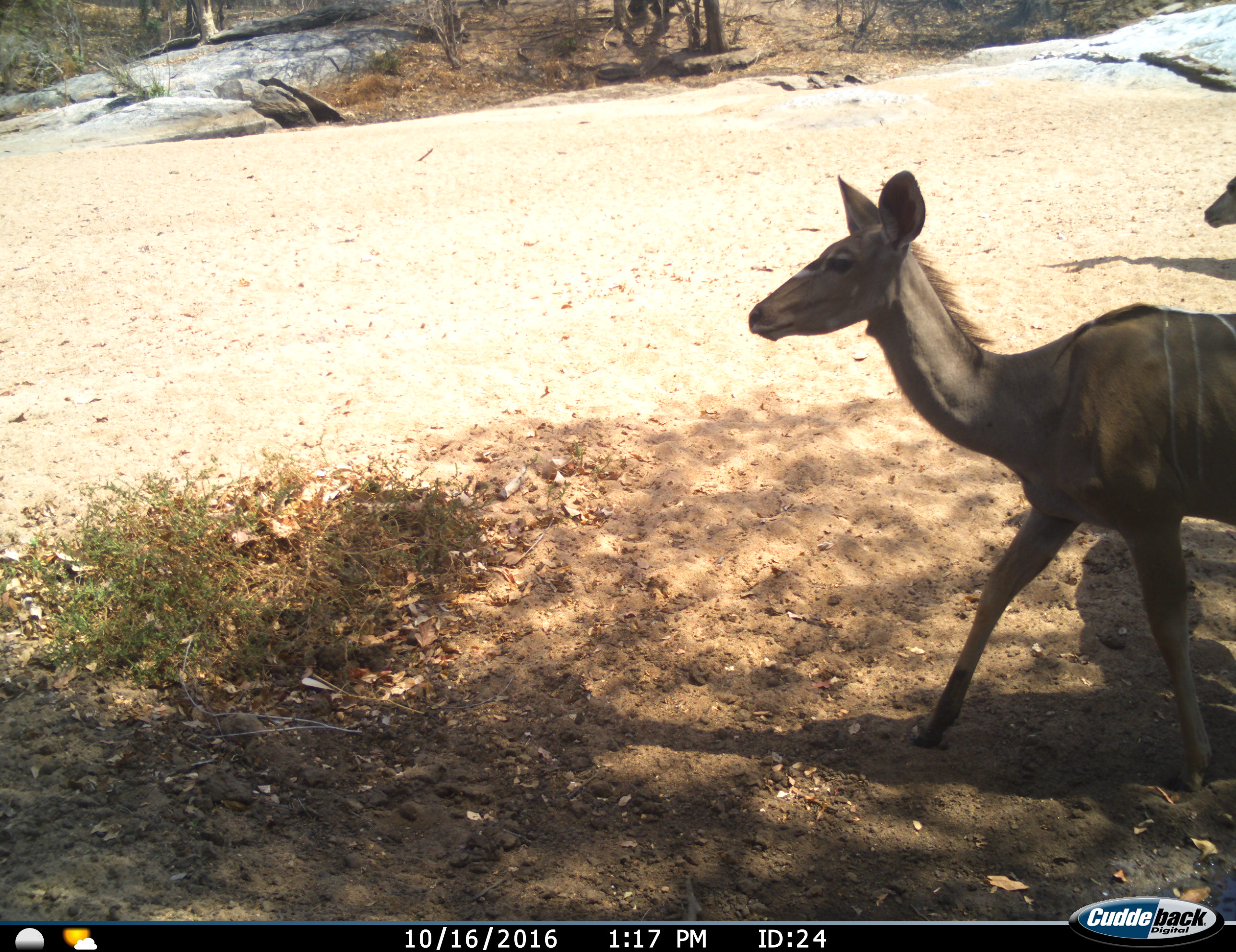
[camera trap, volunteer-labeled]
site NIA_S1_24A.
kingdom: Animalia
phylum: Chordata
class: Mammalia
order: Artiodactyla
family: Bovidae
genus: Tragelaphus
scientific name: Tragelaphus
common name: kudu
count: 2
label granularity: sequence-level